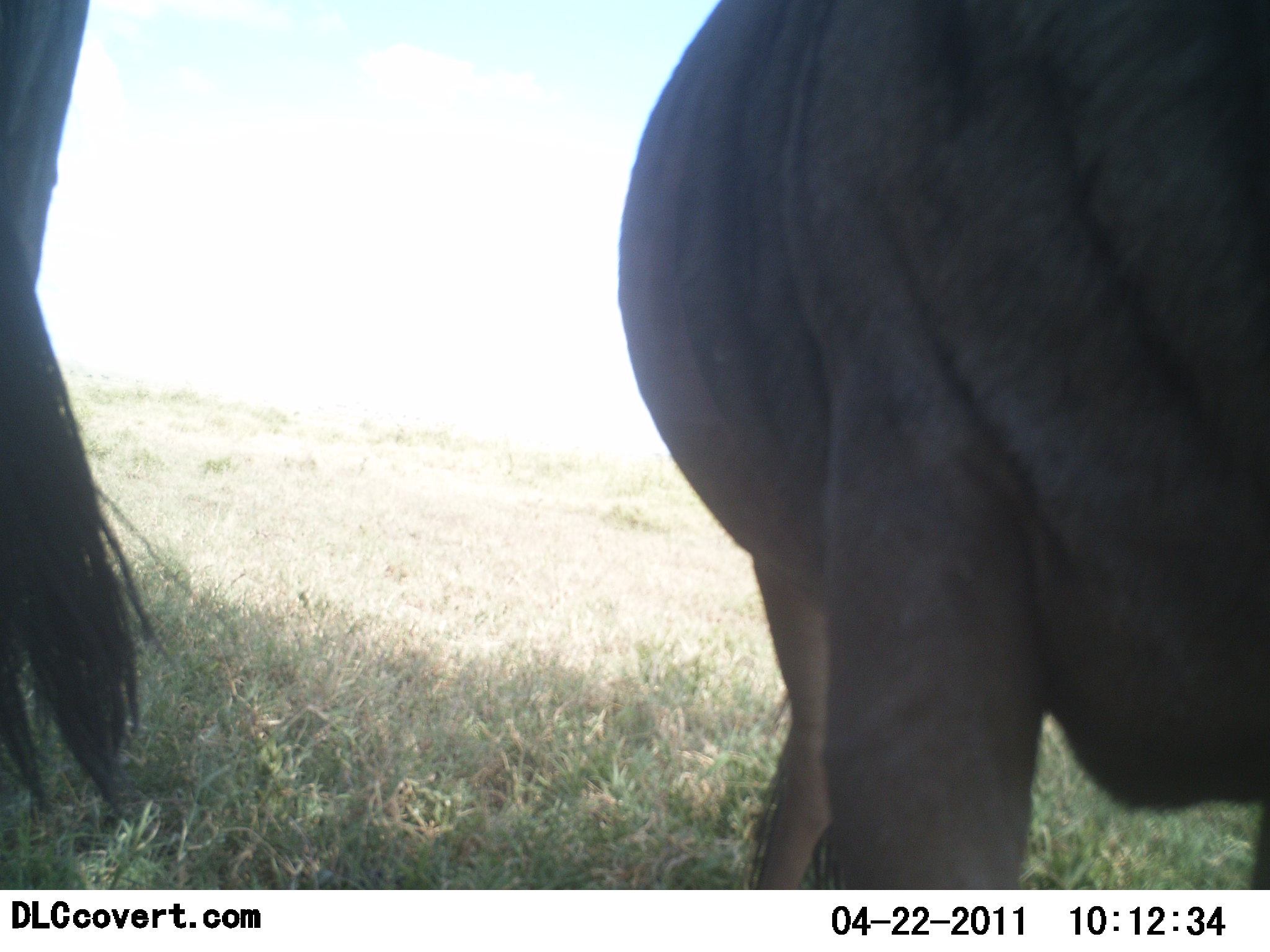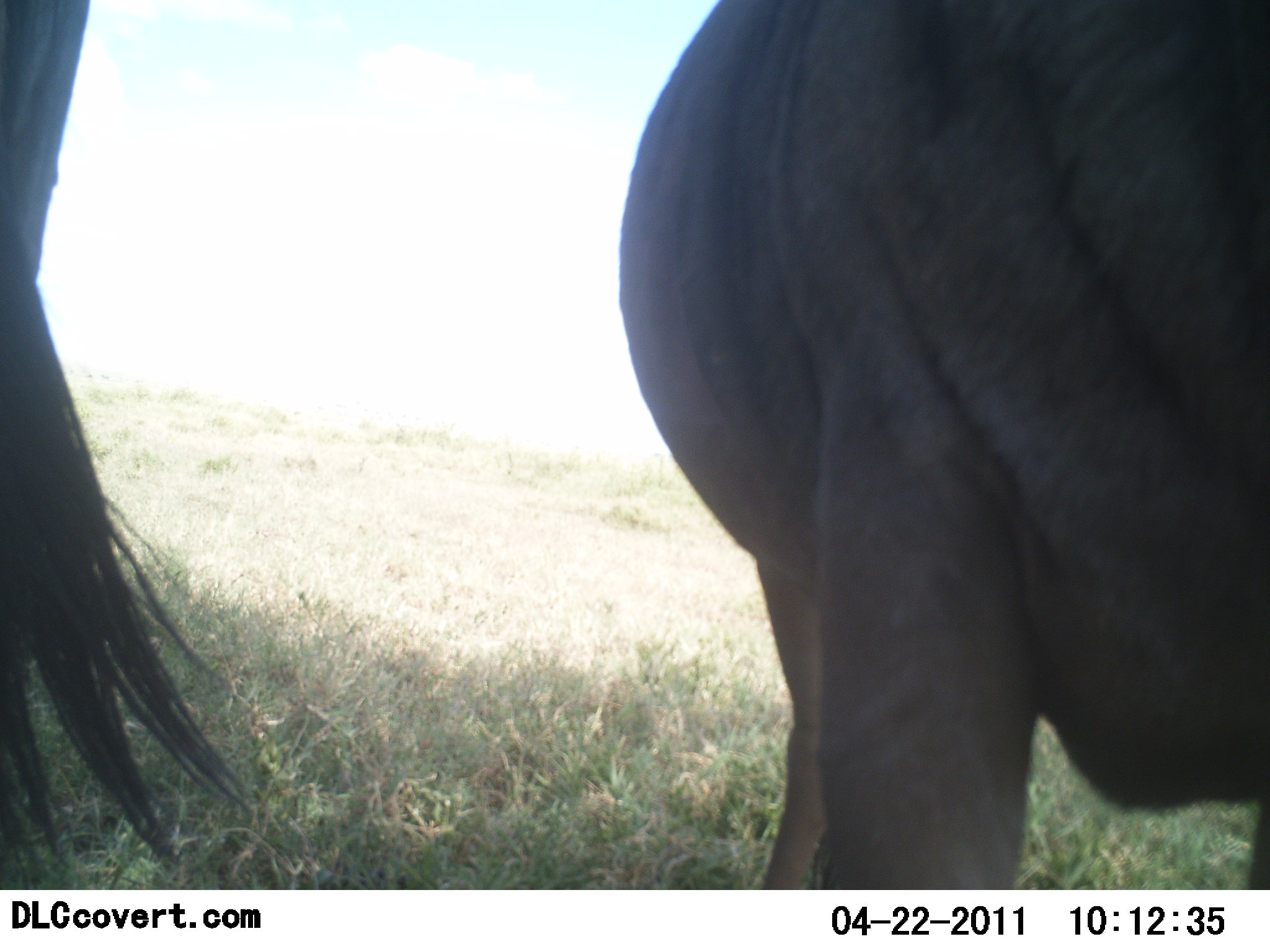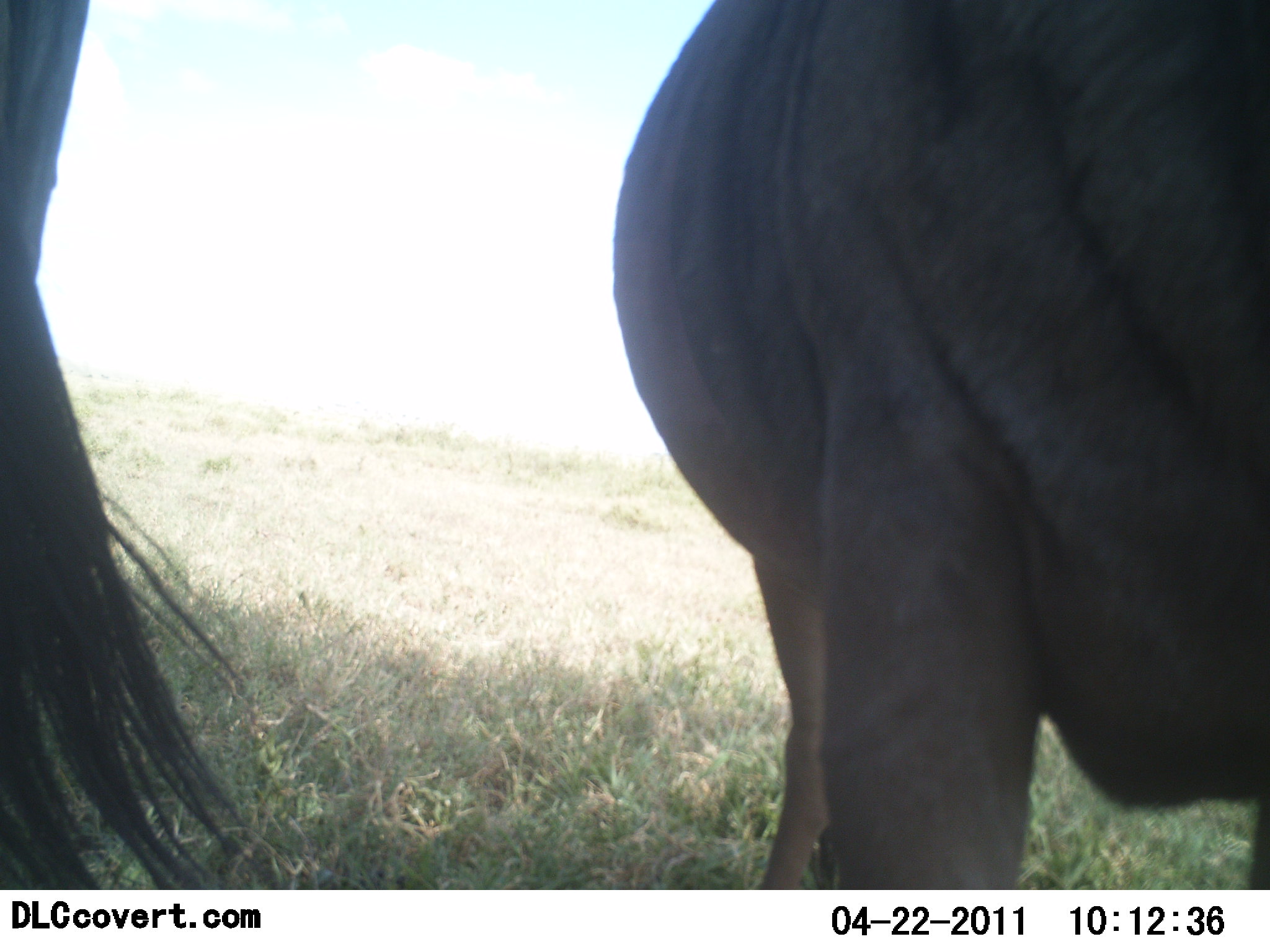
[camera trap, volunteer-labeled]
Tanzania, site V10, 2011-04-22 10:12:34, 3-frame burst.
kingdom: Animalia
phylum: Chordata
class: Mammalia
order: Artiodactyla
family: Bovidae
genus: Connochaetes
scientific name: Connochaetes taurinus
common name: blue wildebeest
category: wildebeest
Wildebeest (blue wildebeest) (Connochaetes taurinus), count 2. Behavior (volunteer vote fractions): standing 100%, resting 0%, moving 0%, interacting 0%. Young present (vote fraction): 0%. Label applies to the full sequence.